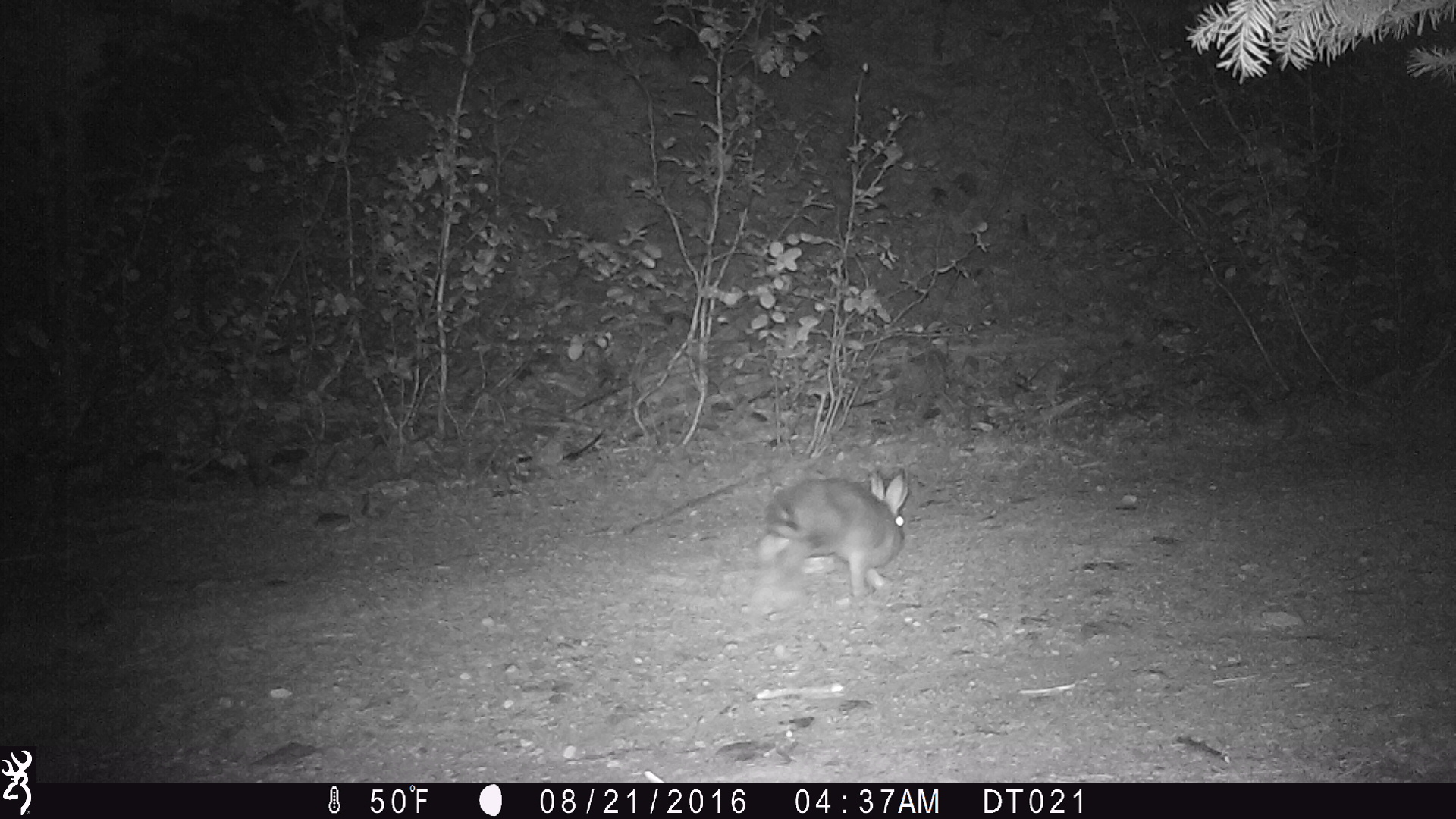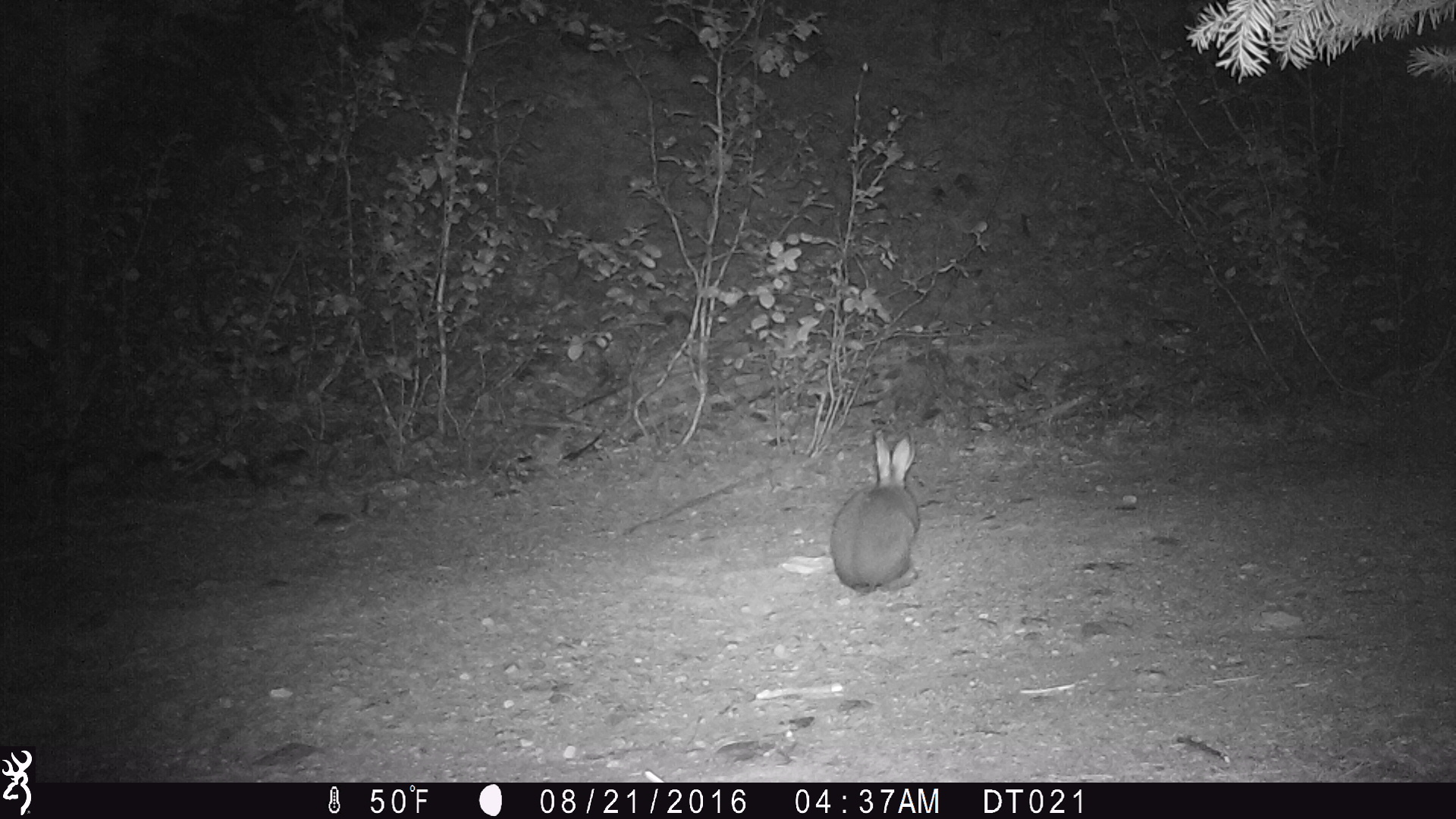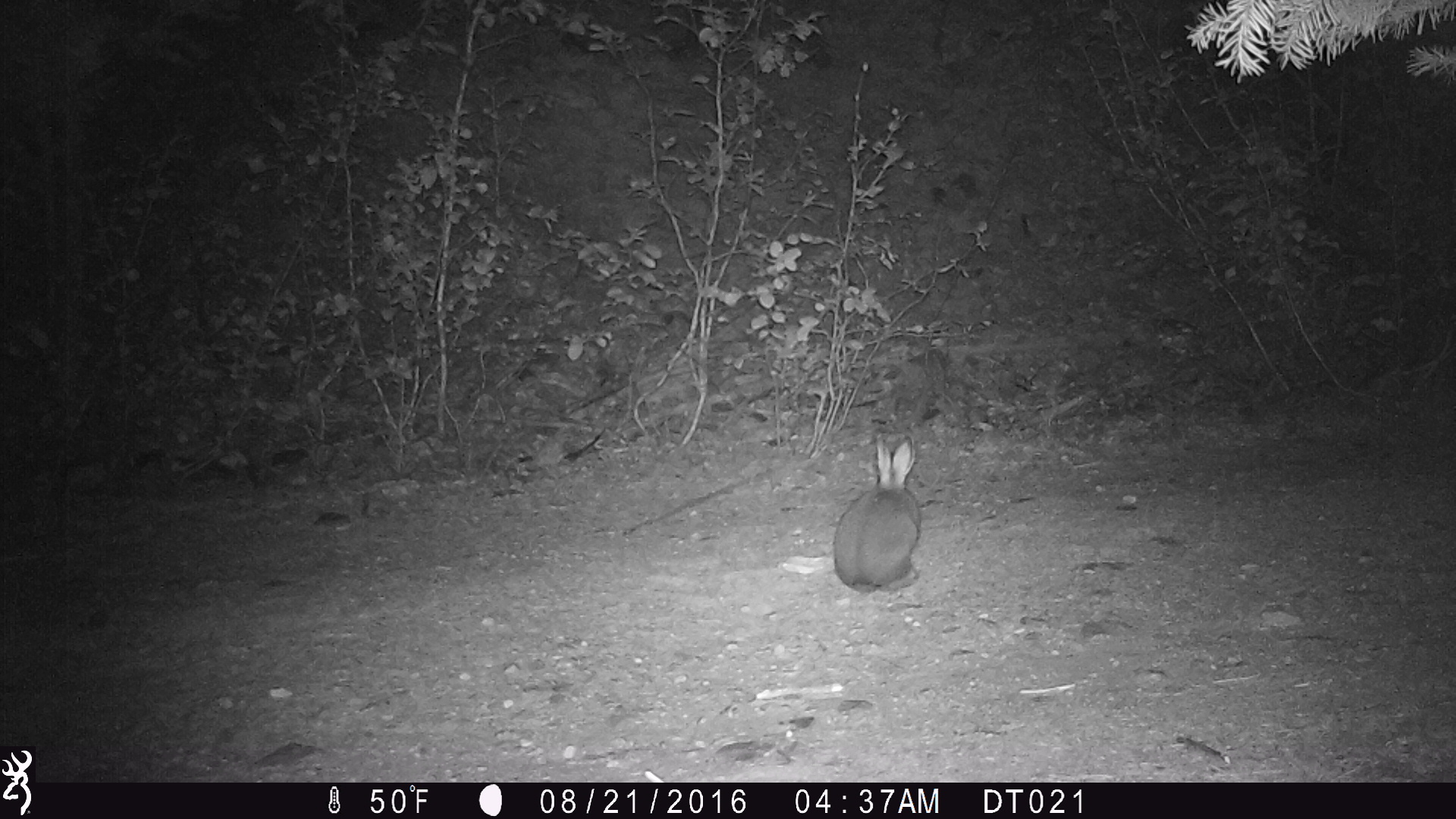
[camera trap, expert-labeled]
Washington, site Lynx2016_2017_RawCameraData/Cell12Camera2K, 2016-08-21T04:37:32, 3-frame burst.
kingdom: Animalia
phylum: Chordata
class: Mammalia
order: Lagomorpha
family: Leporidae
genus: Lepus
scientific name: Lepus americanus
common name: snowshoe hare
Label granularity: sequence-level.